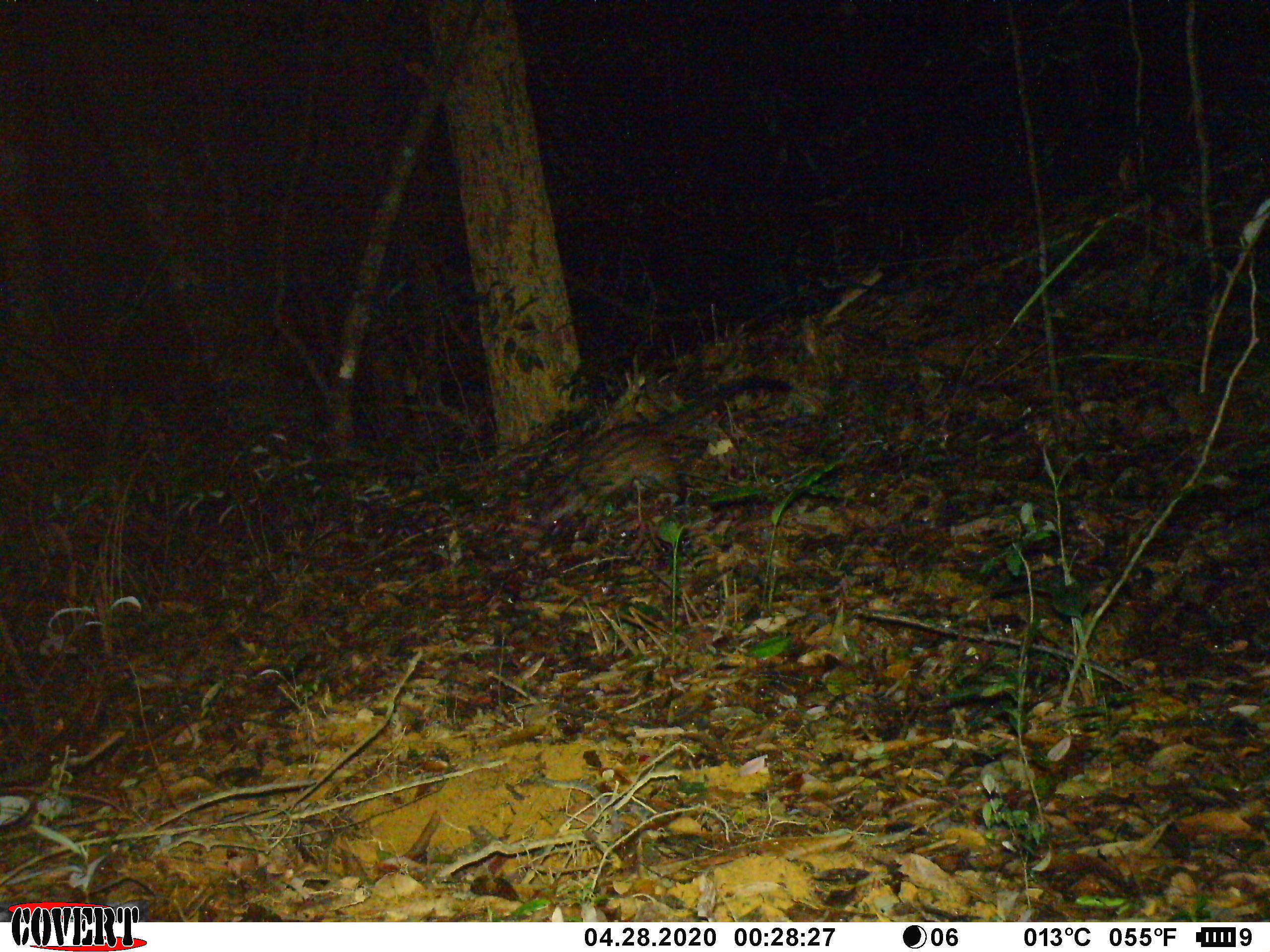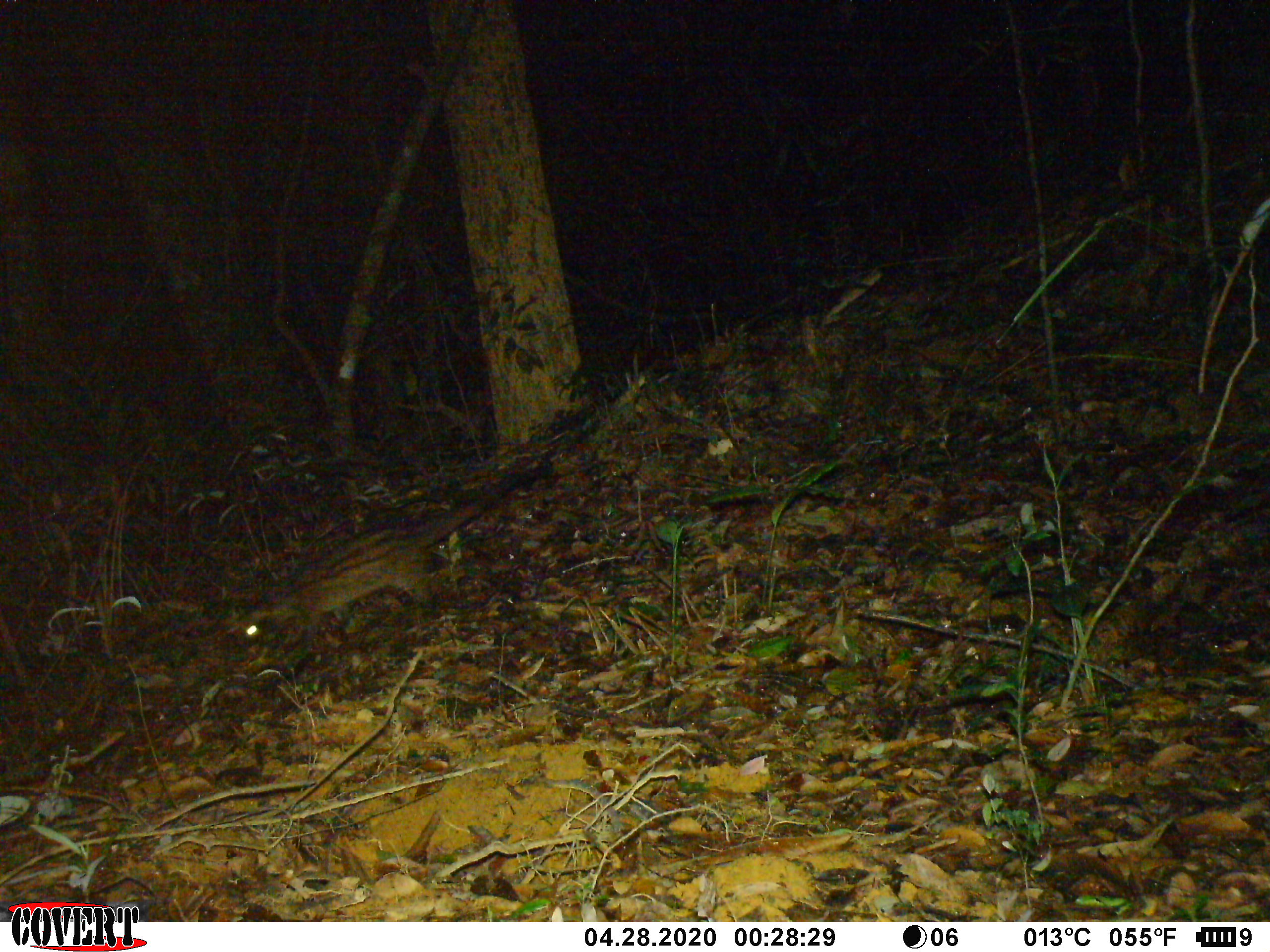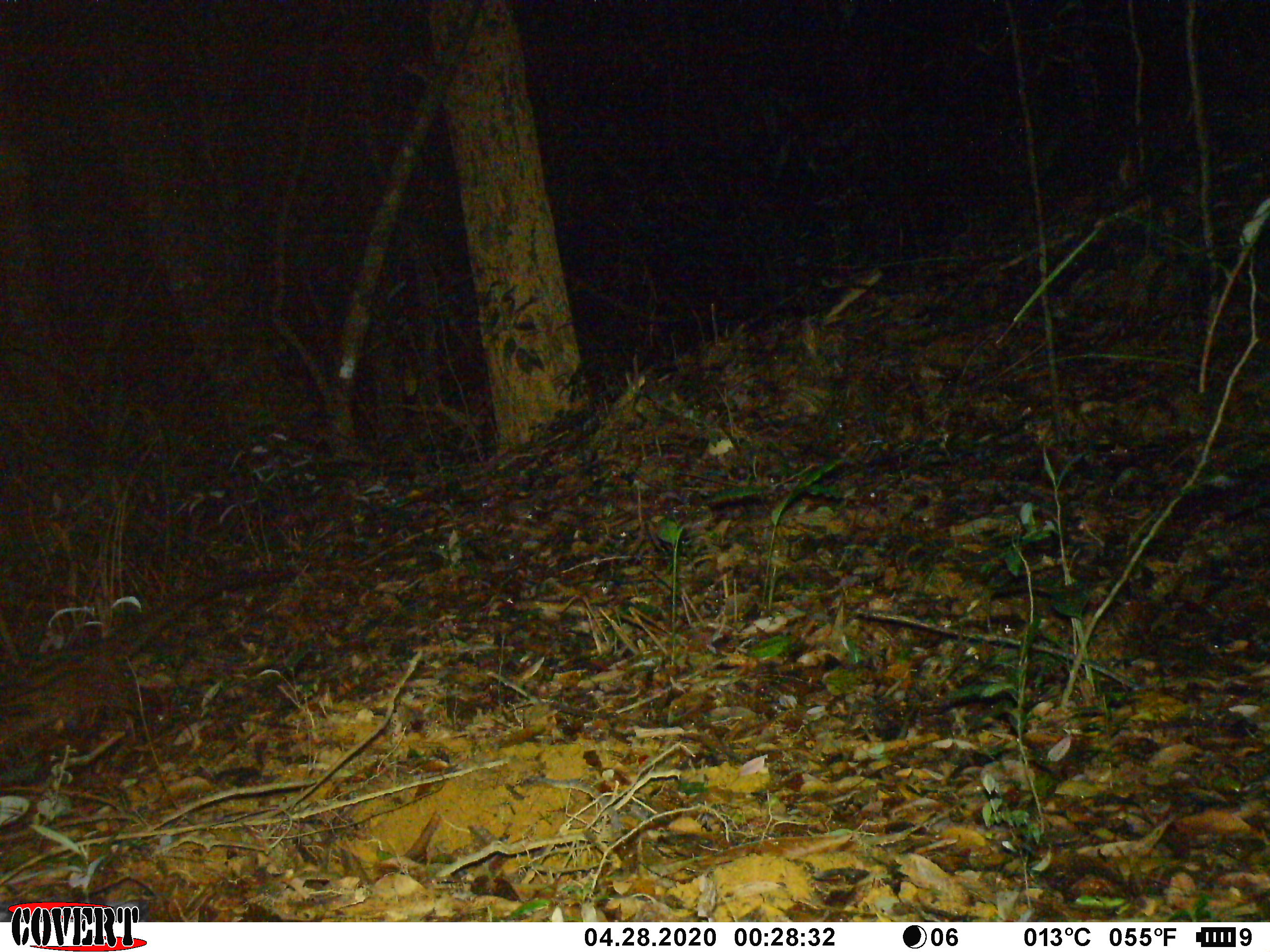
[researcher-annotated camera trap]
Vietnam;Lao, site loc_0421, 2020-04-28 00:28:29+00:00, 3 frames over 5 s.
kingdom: Animalia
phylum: Chordata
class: Mammalia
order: Carnivora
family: Viverridae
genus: Paradoxurus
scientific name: Paradoxurus hermaphroditus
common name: common palm civet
Common palm civet (Paradoxurus hermaphroditus). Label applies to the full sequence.